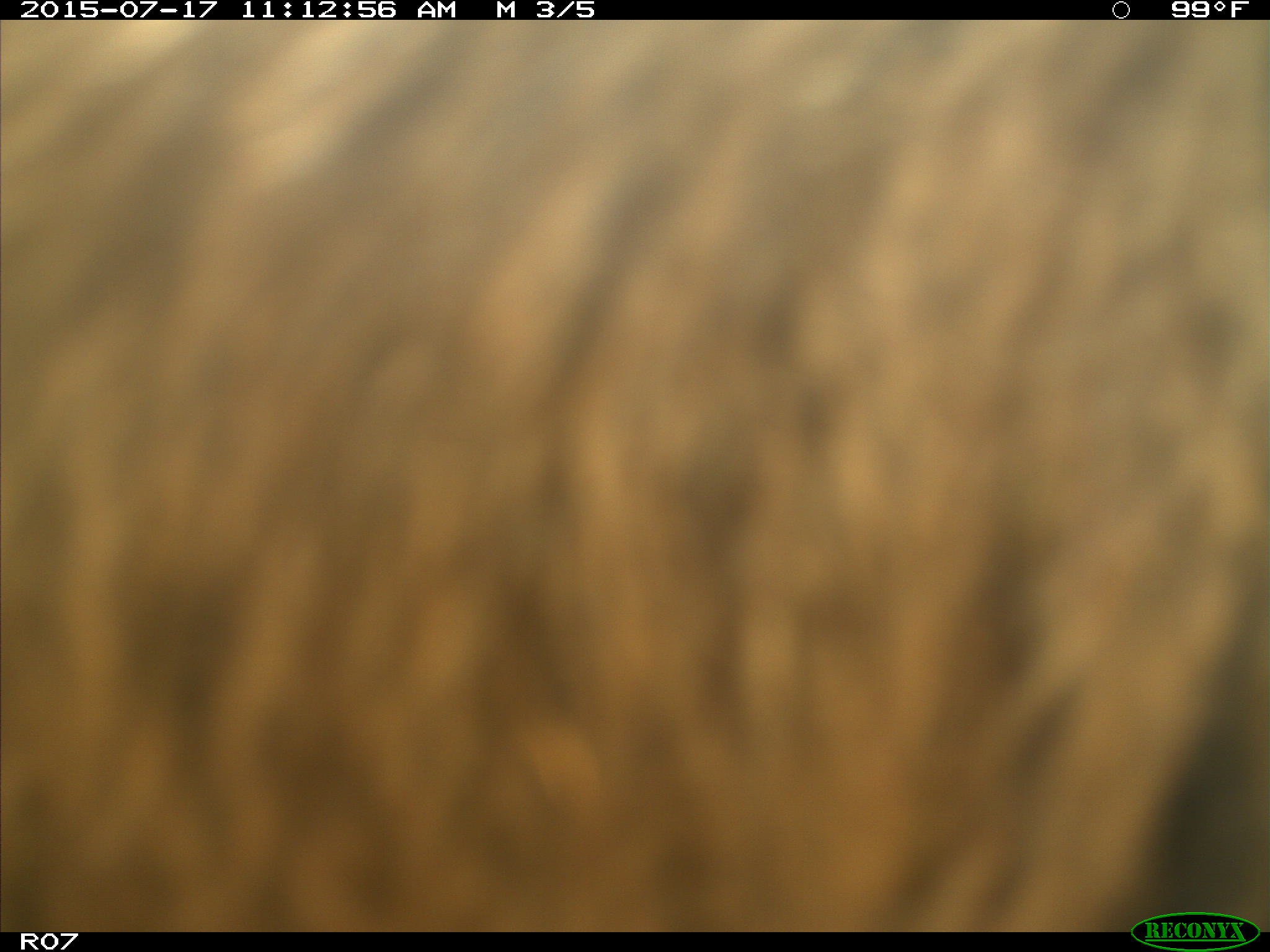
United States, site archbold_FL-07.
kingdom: Animalia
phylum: Chordata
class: Mammalia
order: Artiodactyla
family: Bovidae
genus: Bos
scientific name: Bos taurus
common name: domestic cow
Bos taurus (domestic cow).